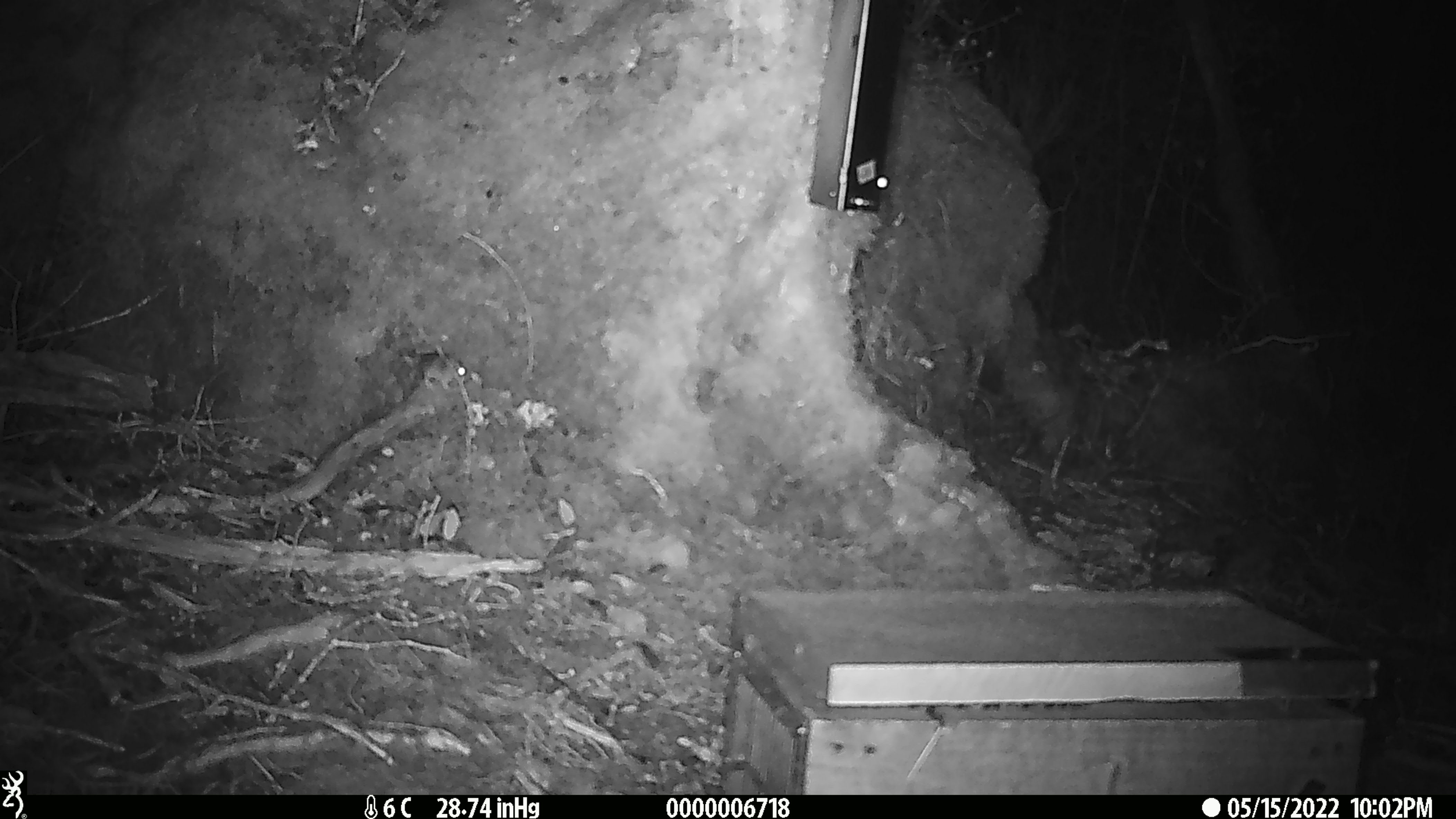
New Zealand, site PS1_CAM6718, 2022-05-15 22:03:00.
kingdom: Animalia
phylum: Chordata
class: Mammalia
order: Rodentia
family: Muridae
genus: Mus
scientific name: Mus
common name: mouse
Mouse (Mus).